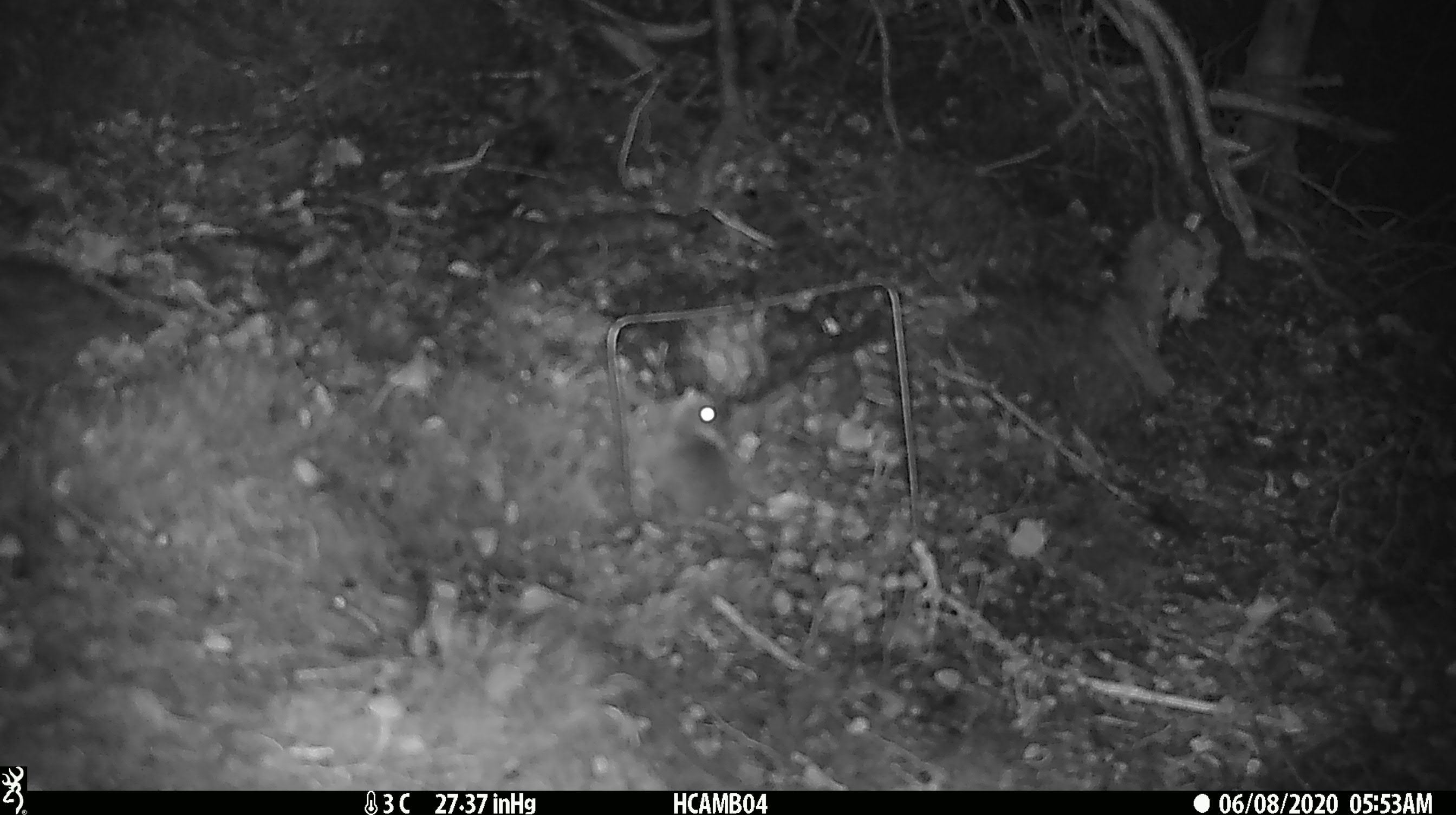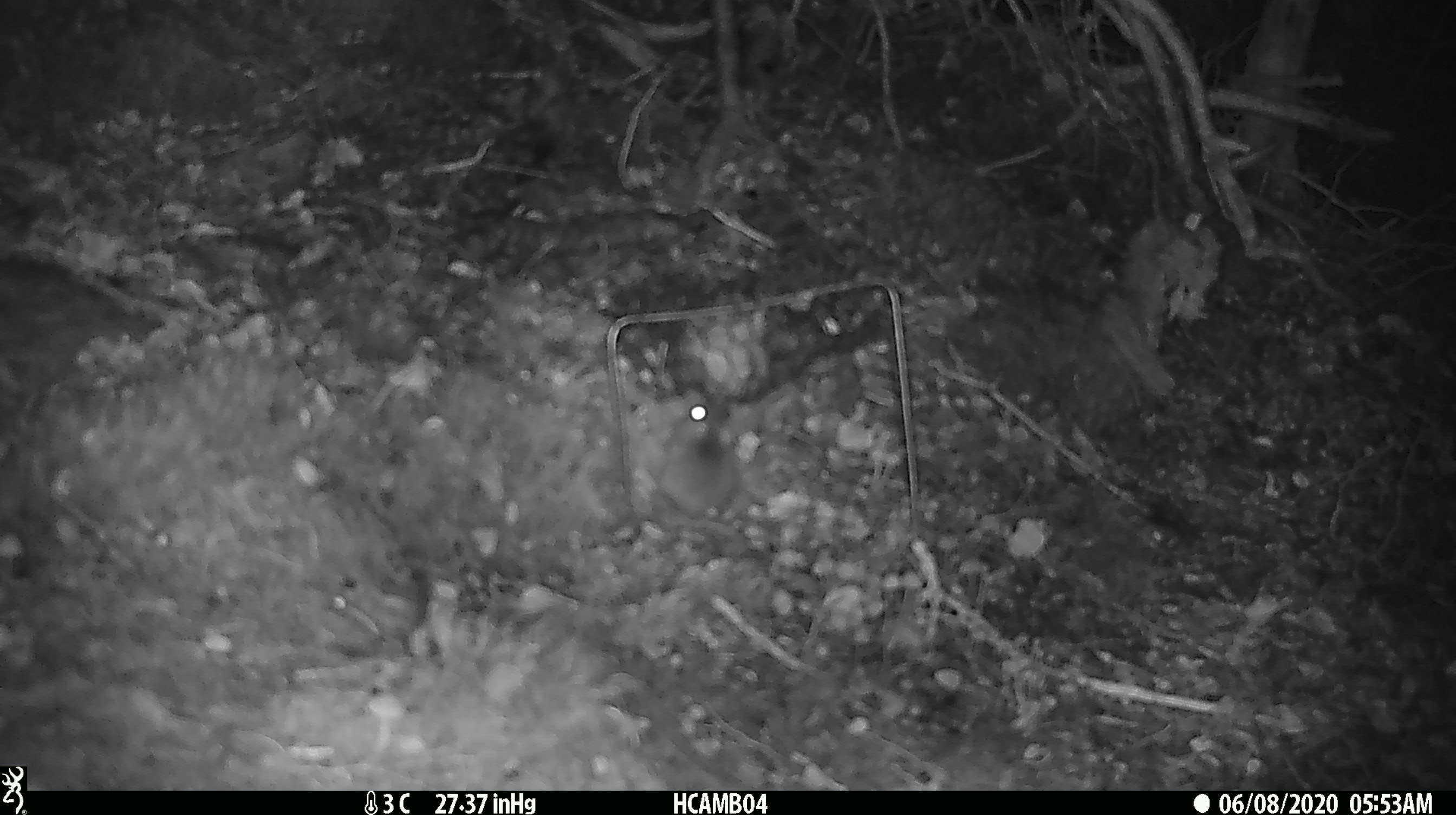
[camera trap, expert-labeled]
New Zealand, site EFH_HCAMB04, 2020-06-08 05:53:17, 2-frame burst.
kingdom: Animalia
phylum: Chordata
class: Mammalia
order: Rodentia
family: Muridae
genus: Mus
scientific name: Mus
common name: mouse